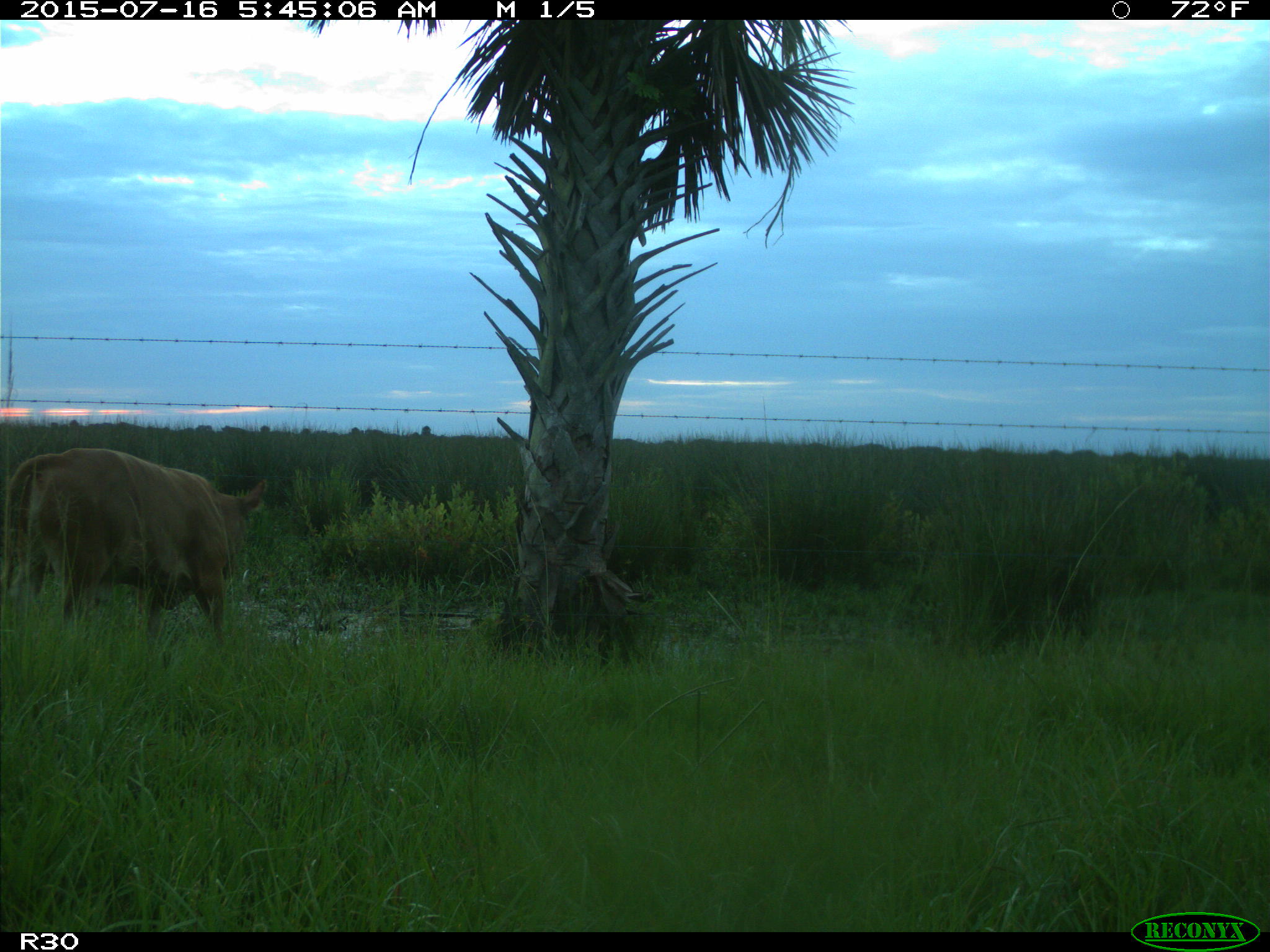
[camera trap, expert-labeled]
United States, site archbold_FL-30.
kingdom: Animalia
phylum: Chordata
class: Mammalia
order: Artiodactyla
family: Bovidae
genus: Bos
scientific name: Bos taurus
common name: domestic cow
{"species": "Bos taurus (domestic cow)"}